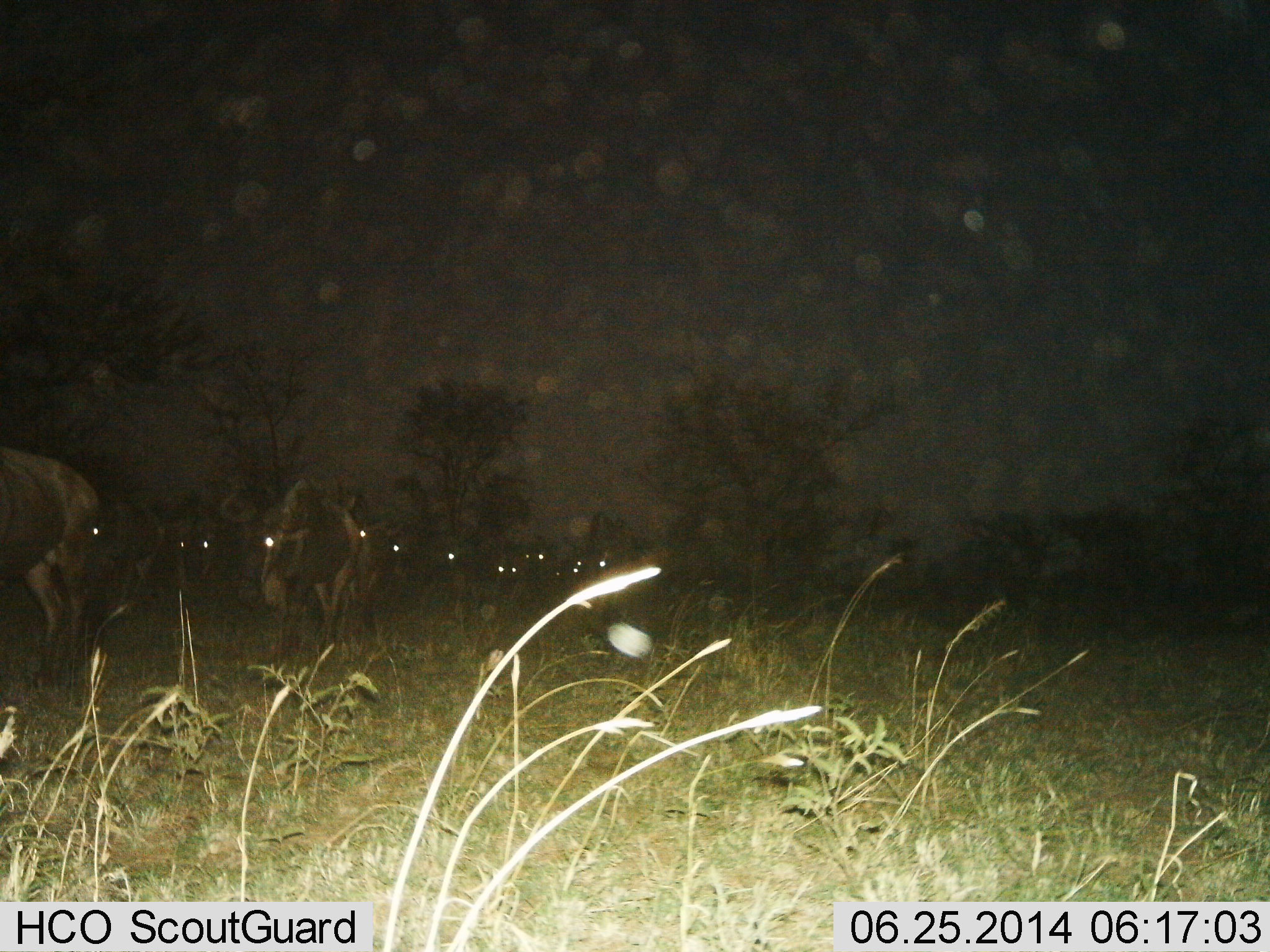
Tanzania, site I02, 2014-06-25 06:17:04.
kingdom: Animalia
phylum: Chordata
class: Mammalia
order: Artiodactyla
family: Bovidae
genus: Connochaetes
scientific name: Connochaetes taurinus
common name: blue wildebeest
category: wildebeest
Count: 11-50.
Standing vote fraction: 40%.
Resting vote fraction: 0%.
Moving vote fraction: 70%.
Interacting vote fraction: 0%.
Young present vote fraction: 0%.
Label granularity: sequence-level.